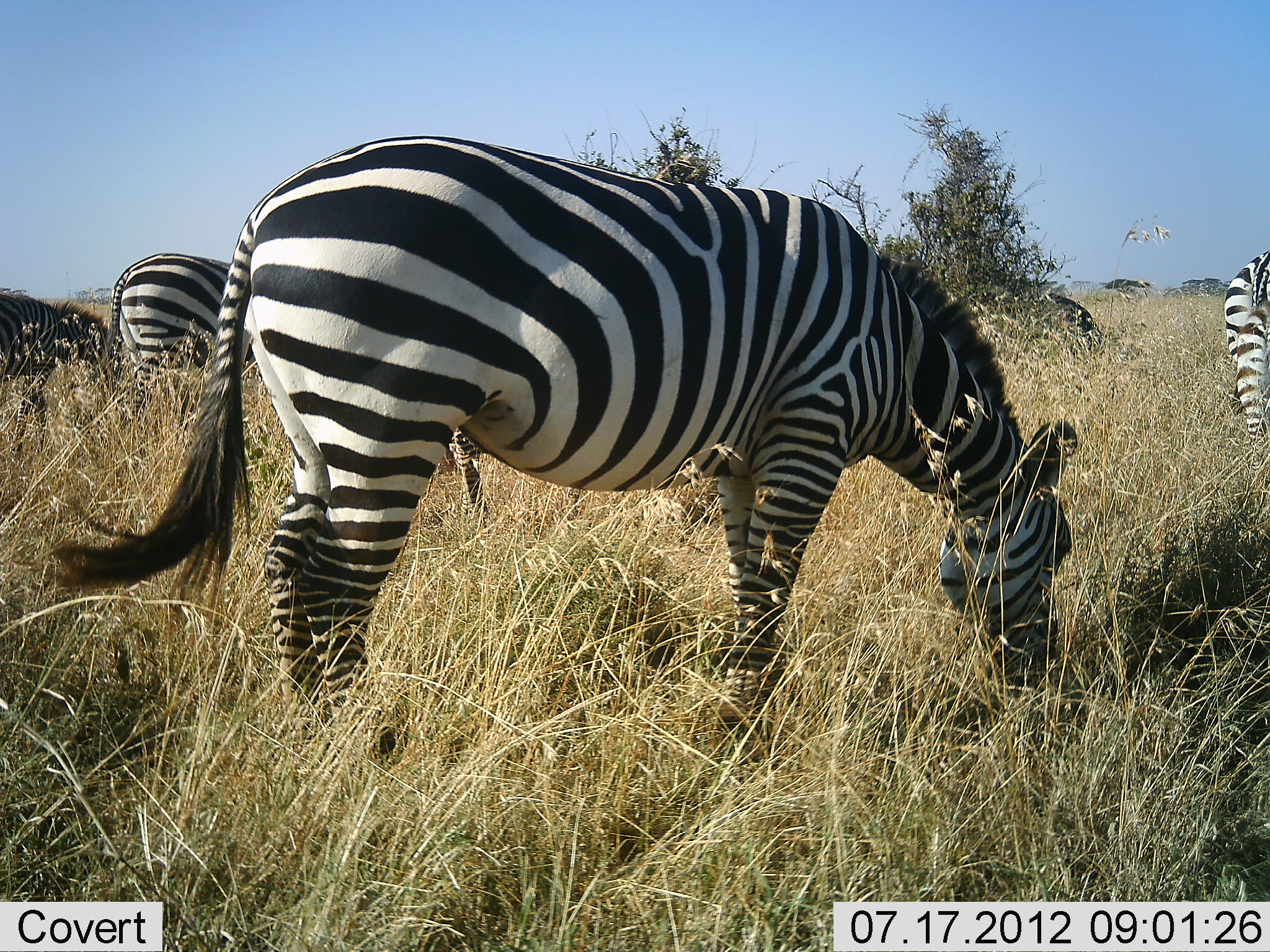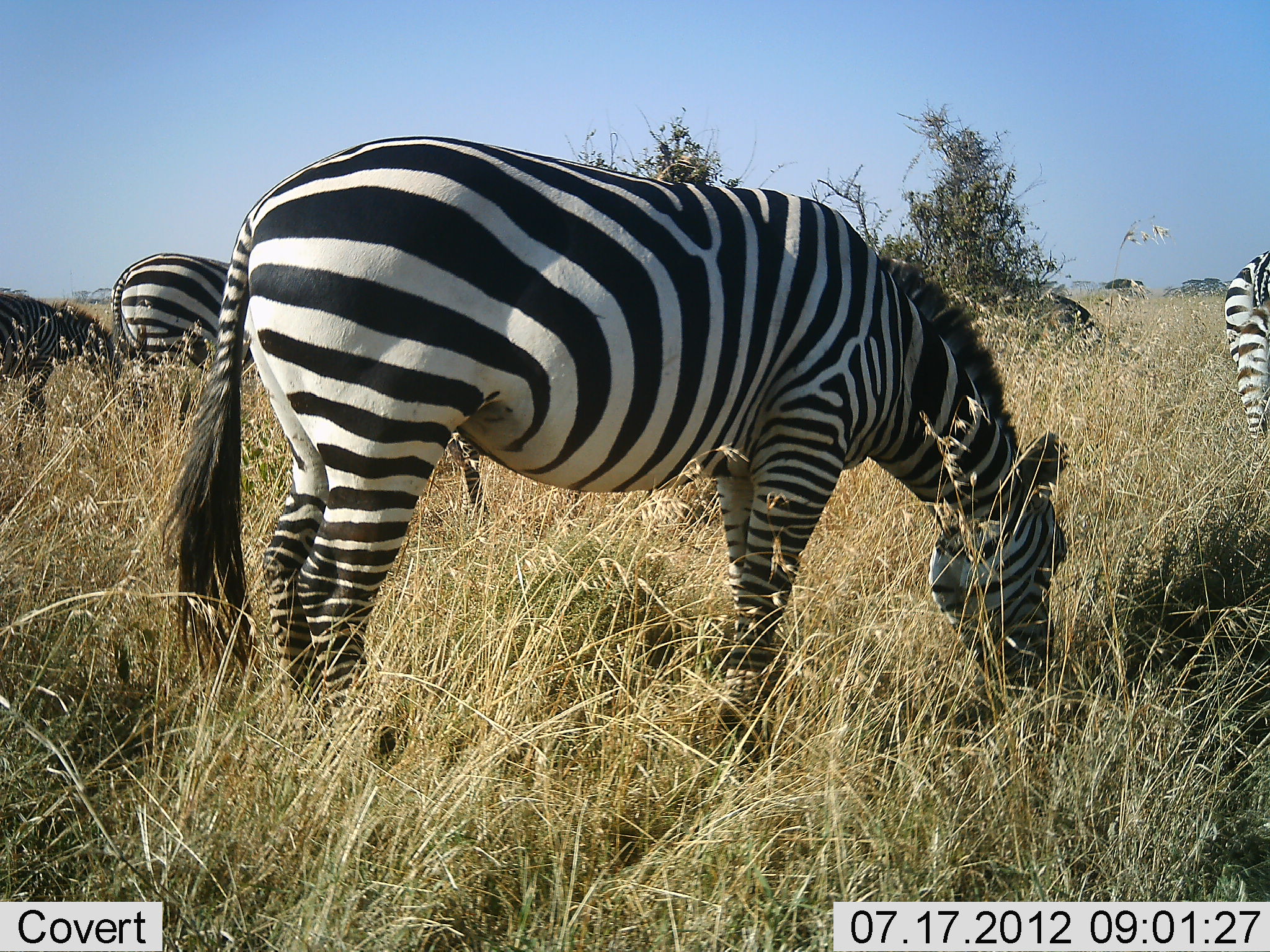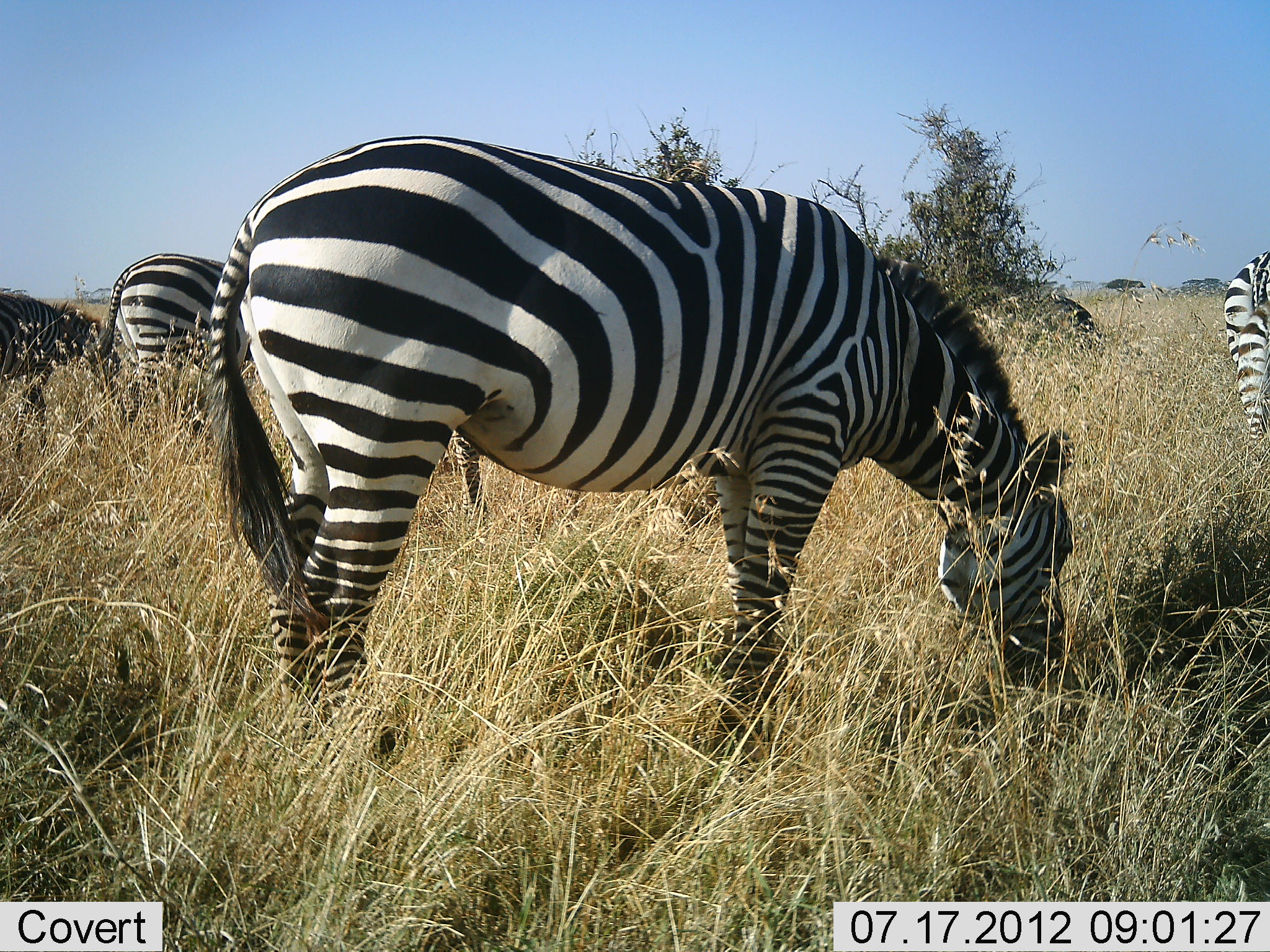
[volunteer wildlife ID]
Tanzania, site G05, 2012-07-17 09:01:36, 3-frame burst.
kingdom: Animalia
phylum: Chordata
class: Mammalia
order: Perissodactyla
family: Equidae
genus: Equus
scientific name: Equus quagga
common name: plains zebra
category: zebra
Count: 5.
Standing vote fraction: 36%.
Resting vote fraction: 0%.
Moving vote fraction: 9%.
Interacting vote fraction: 0%.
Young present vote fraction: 0%.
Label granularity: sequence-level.